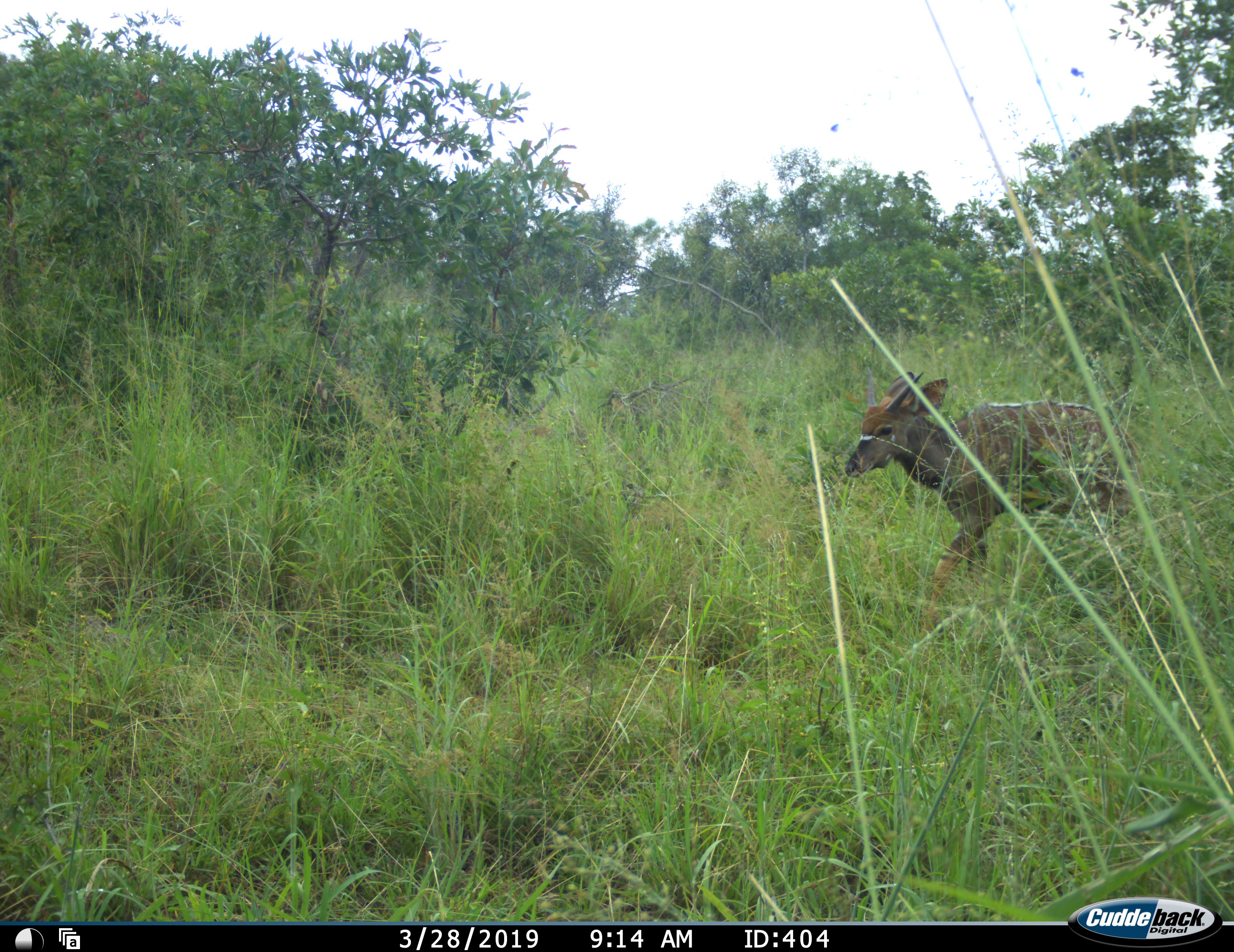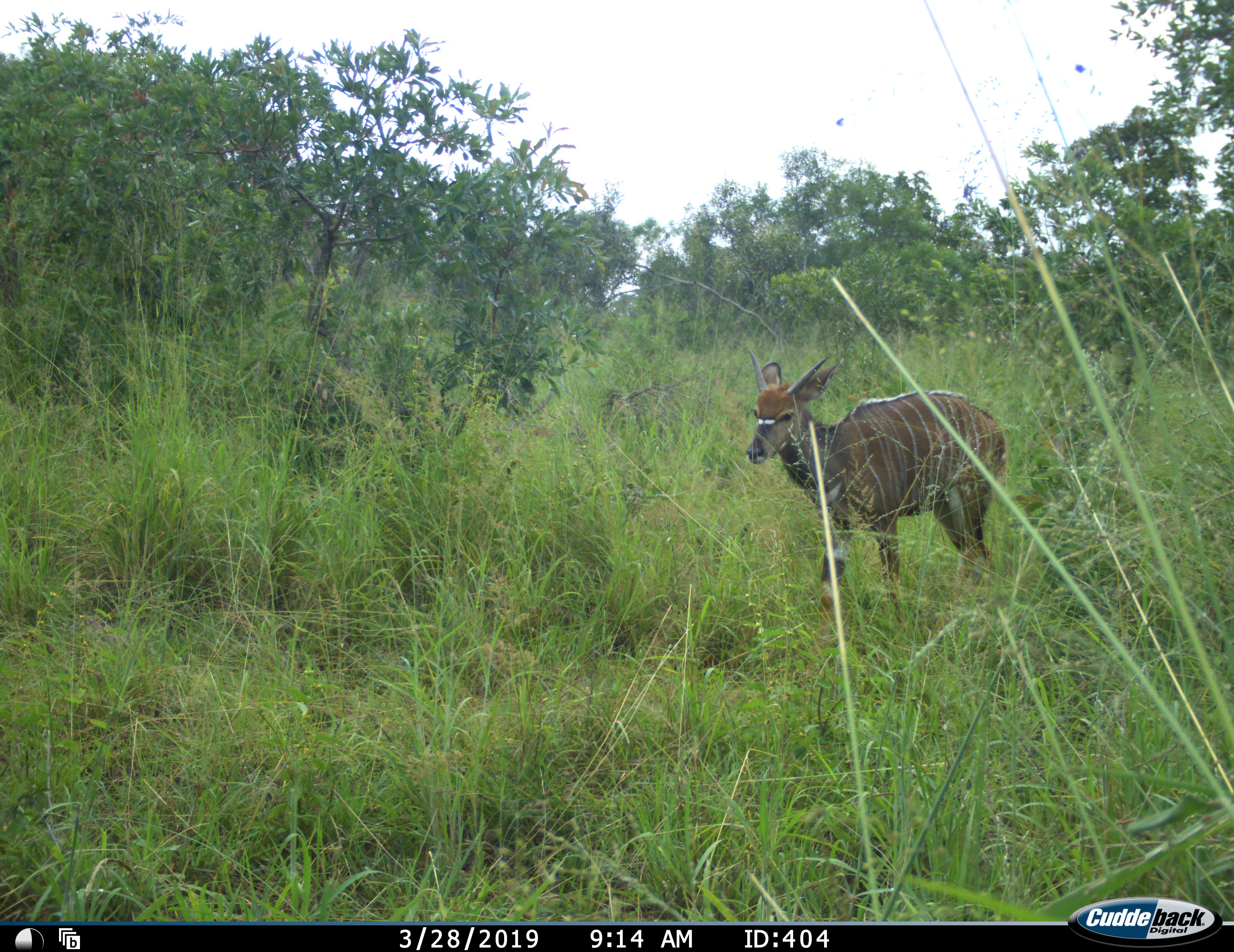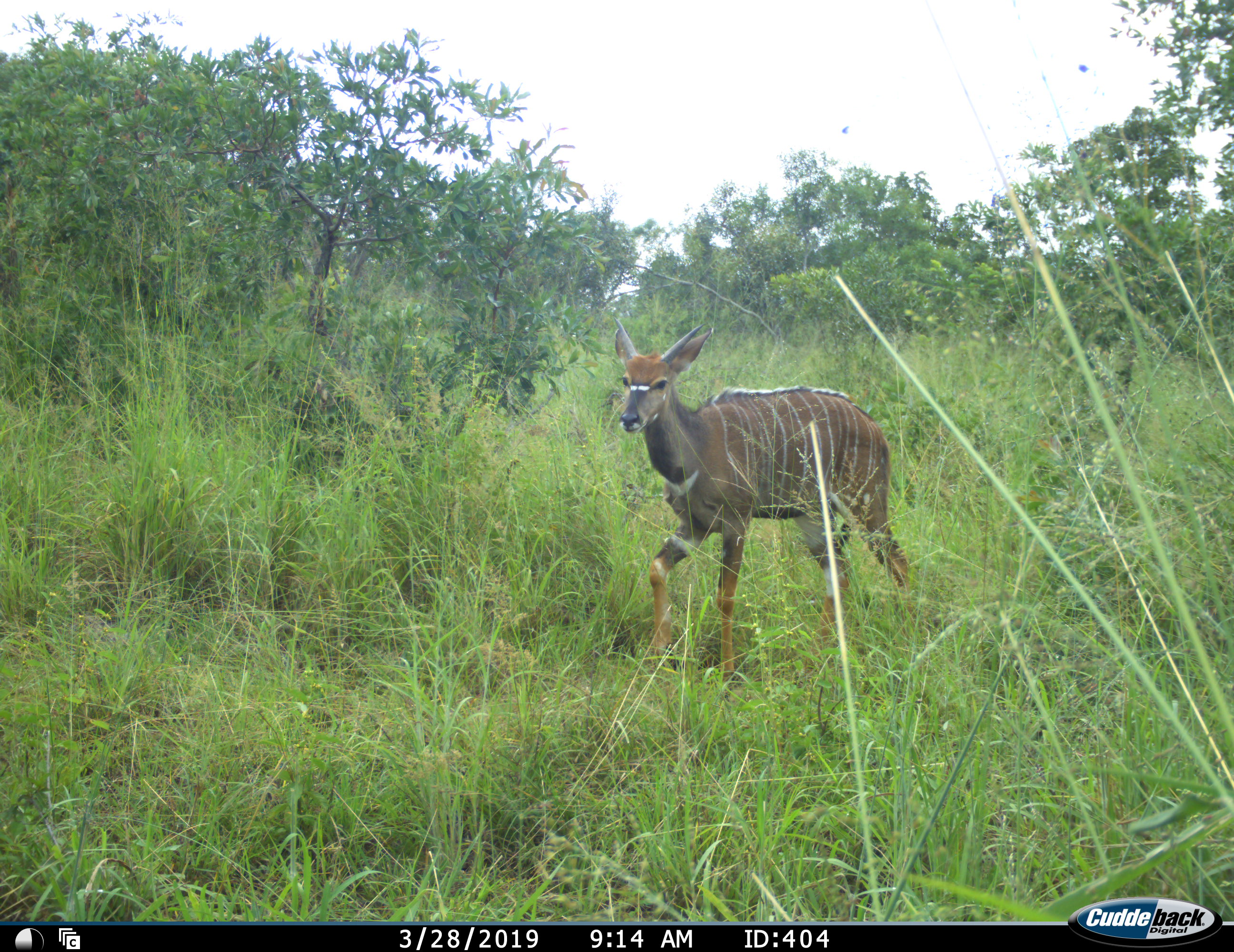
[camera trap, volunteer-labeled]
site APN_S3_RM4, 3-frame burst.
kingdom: Animalia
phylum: Chordata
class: Mammalia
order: Artiodactyla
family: Bovidae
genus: Tragelaphus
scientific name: Tragelaphus angasii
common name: nyala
Nyala (Tragelaphus angasii), count 1. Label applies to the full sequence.